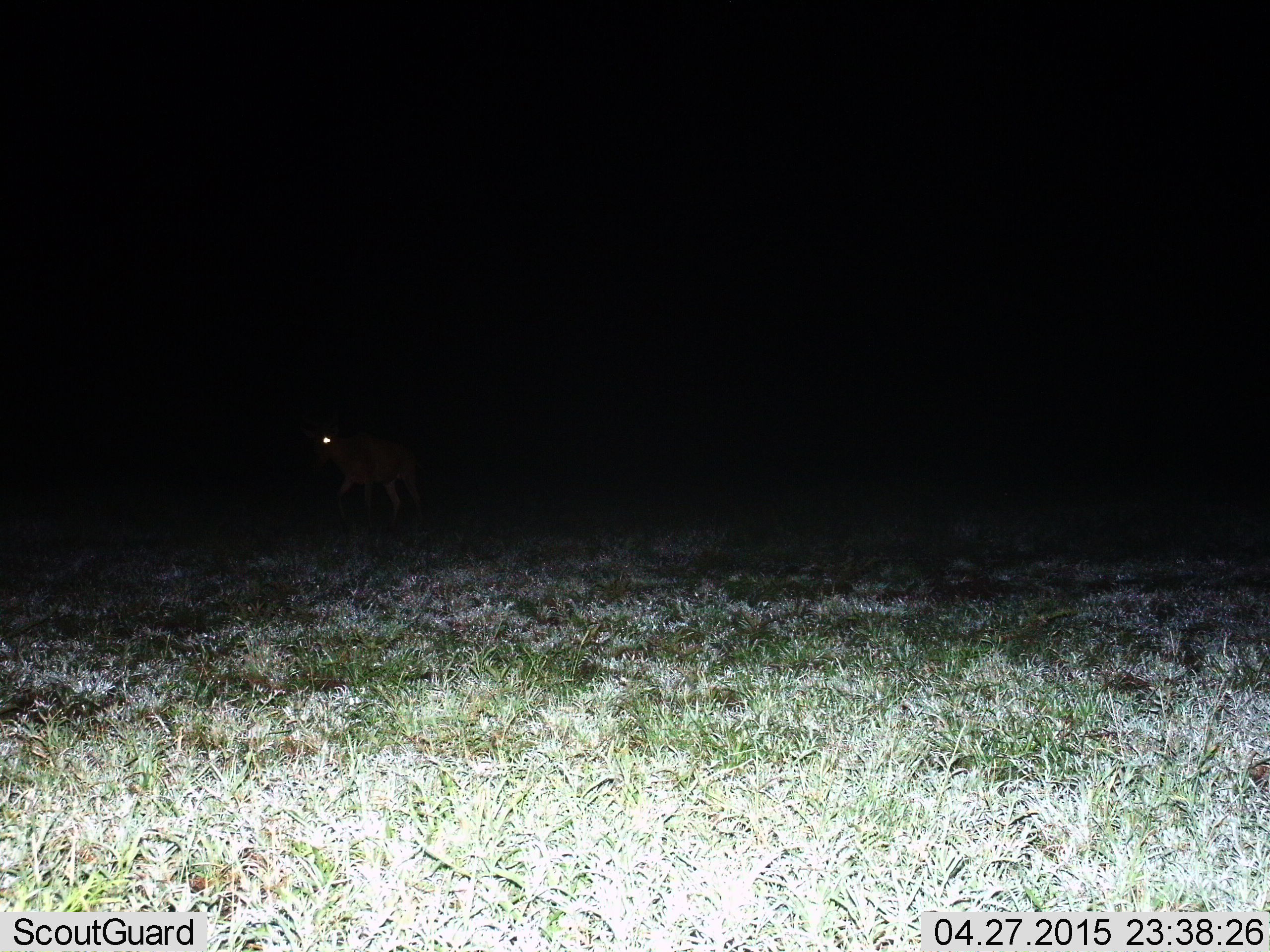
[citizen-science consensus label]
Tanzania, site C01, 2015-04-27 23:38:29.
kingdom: Animalia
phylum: Chordata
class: Mammalia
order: Artiodactyla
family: Bovidae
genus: Alcelaphus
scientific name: Alcelaphus buselaphus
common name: hartebeest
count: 1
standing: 22%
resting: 0%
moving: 78%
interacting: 0%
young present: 0%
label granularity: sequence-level